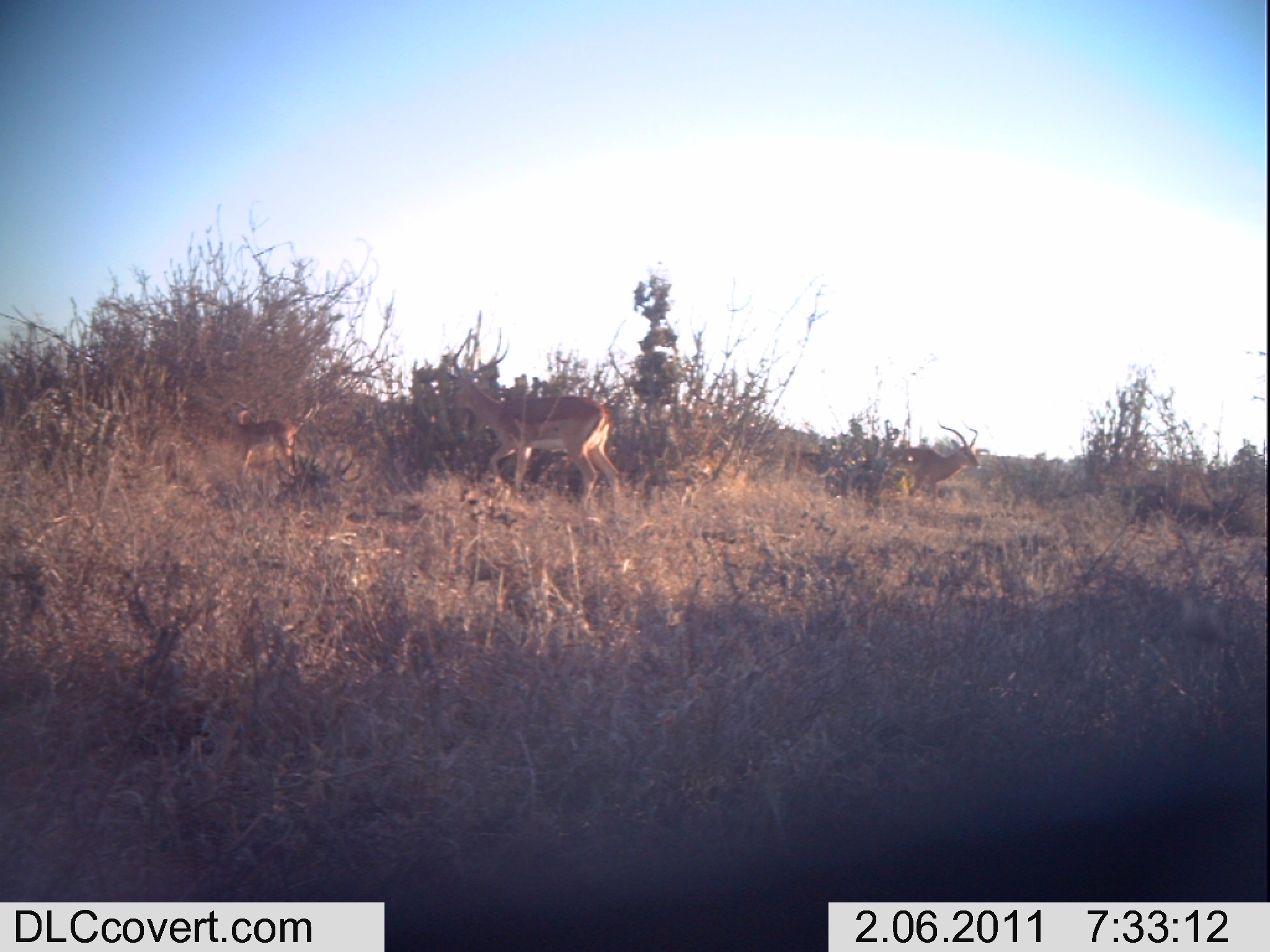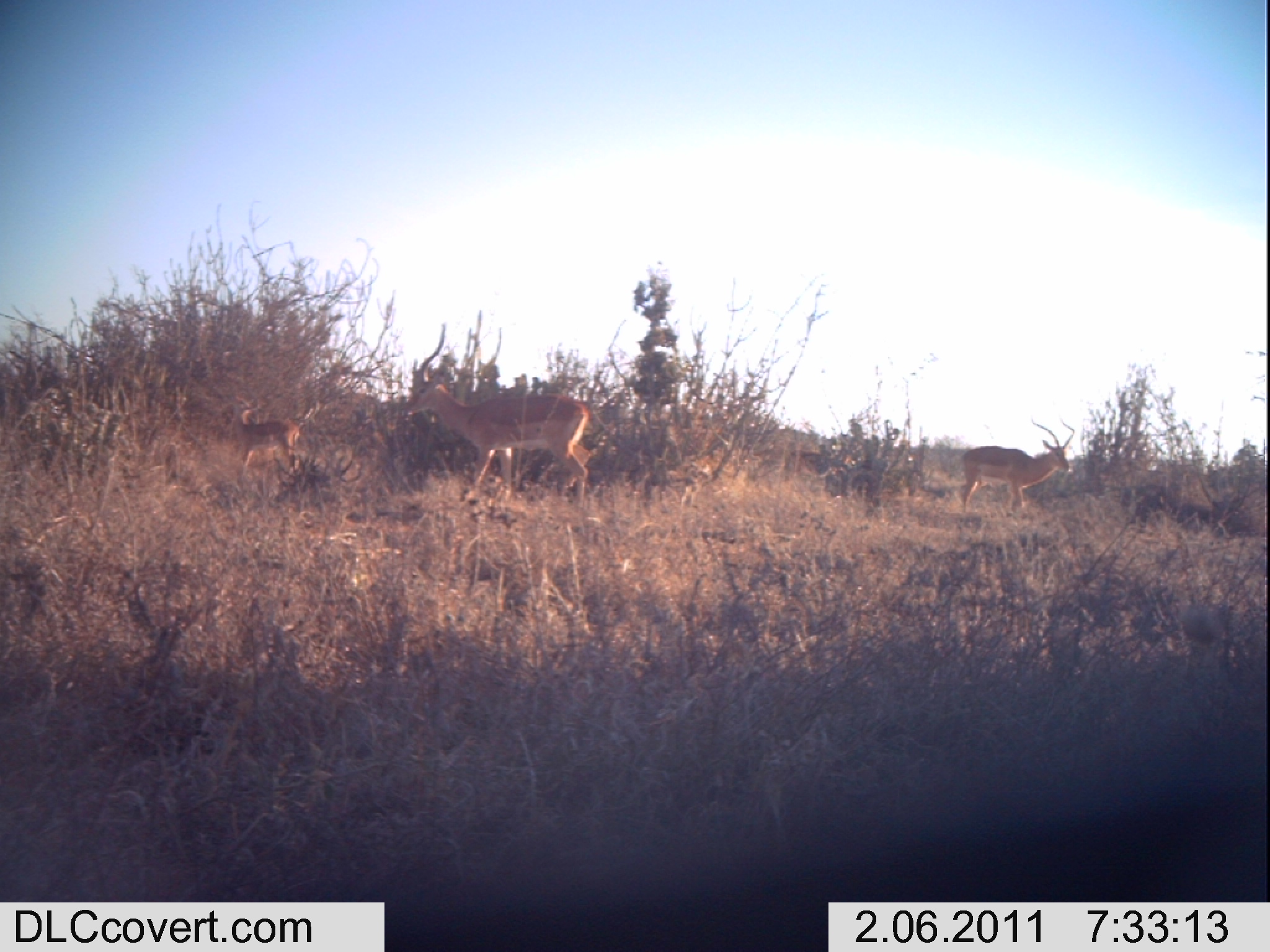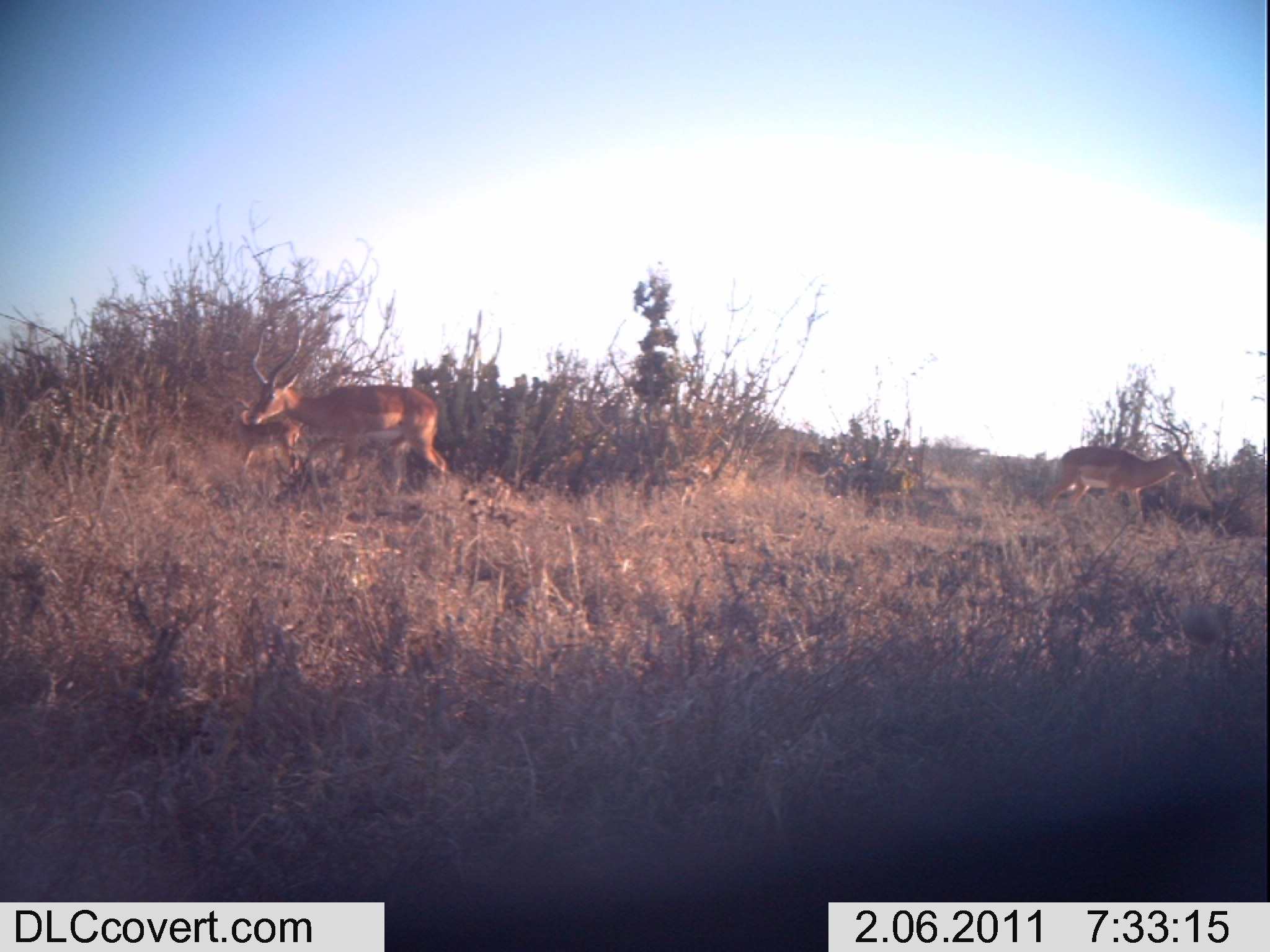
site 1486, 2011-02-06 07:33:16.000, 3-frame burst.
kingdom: Animalia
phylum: Chordata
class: Mammalia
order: Artiodactyla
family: Bovidae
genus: Aepyceros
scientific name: Aepyceros melampus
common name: impala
Aepyceros melampus (impala), count 4.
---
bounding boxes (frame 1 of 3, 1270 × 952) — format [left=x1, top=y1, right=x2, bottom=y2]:
aepyceros melampus: [left=442, top=327, right=620, bottom=509]; [left=221, top=385, right=297, bottom=485]; [left=886, top=425, right=982, bottom=504]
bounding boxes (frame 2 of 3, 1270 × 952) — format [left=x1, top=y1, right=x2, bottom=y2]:
aepyceros melampus: [left=409, top=322, right=592, bottom=506]; [left=959, top=416, right=1073, bottom=513]; [left=228, top=393, right=300, bottom=477]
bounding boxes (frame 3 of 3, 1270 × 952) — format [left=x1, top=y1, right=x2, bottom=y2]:
aepyceros melampus: [left=245, top=327, right=446, bottom=513]; [left=1047, top=420, right=1194, bottom=525]; [left=225, top=395, right=300, bottom=469]